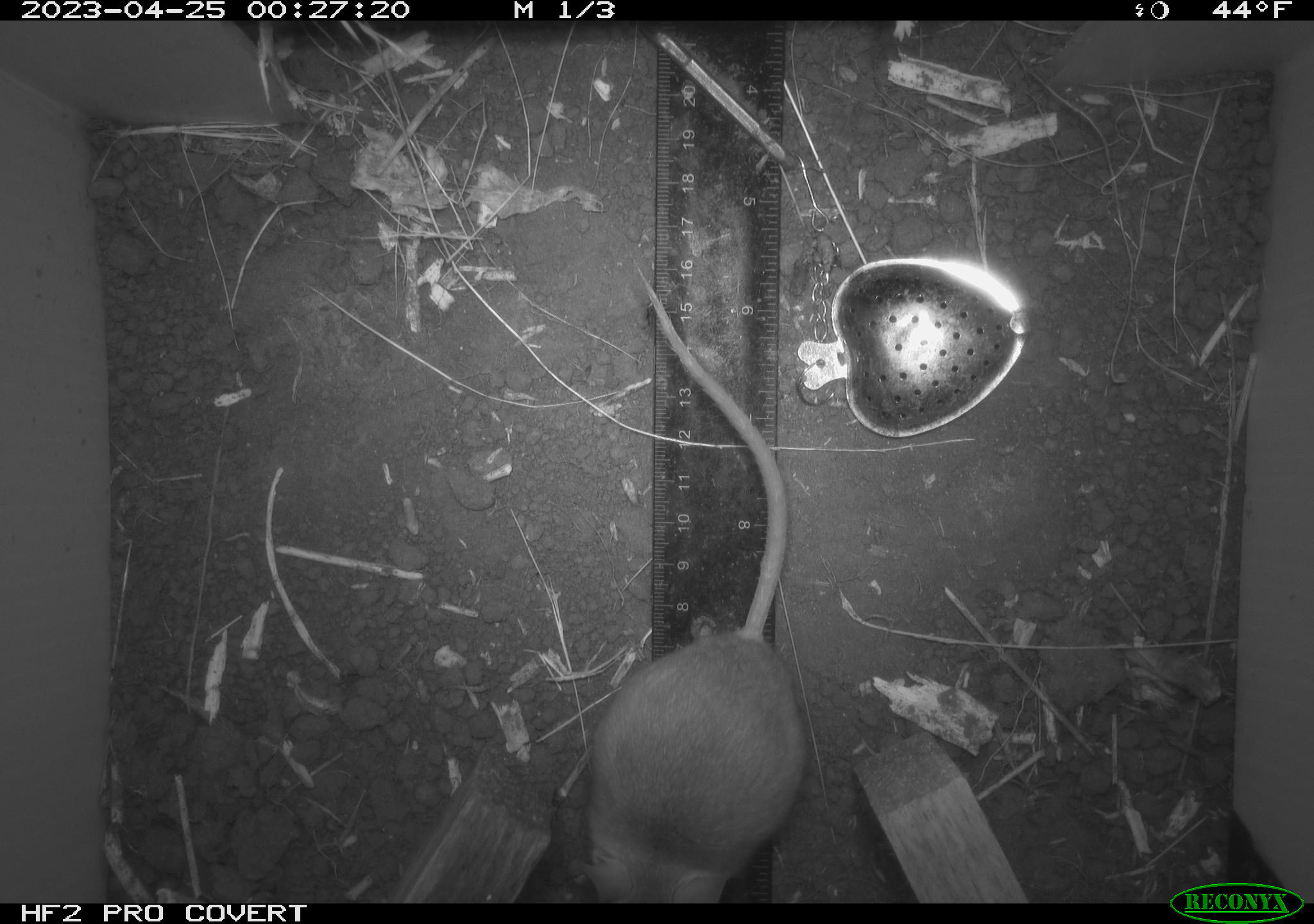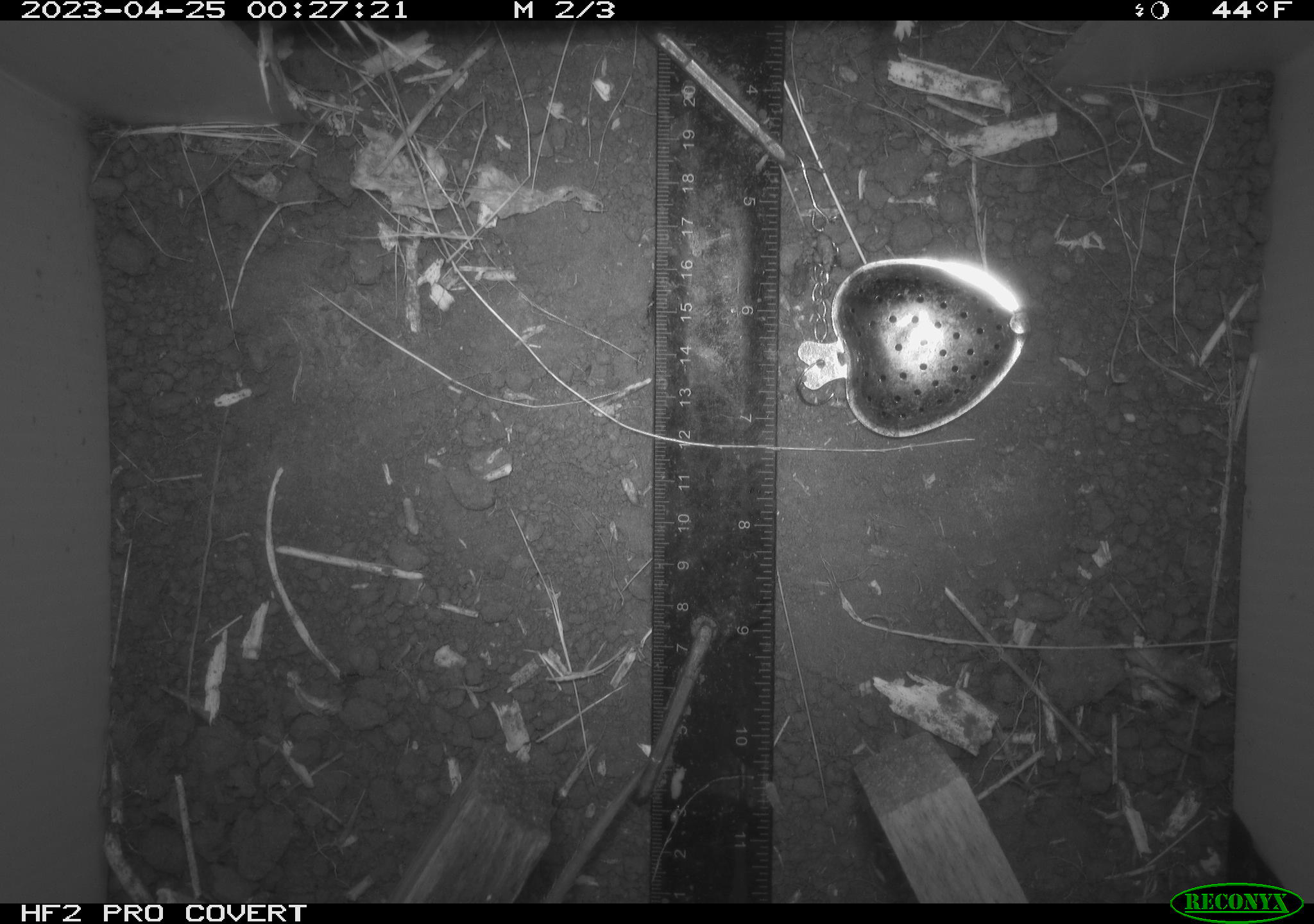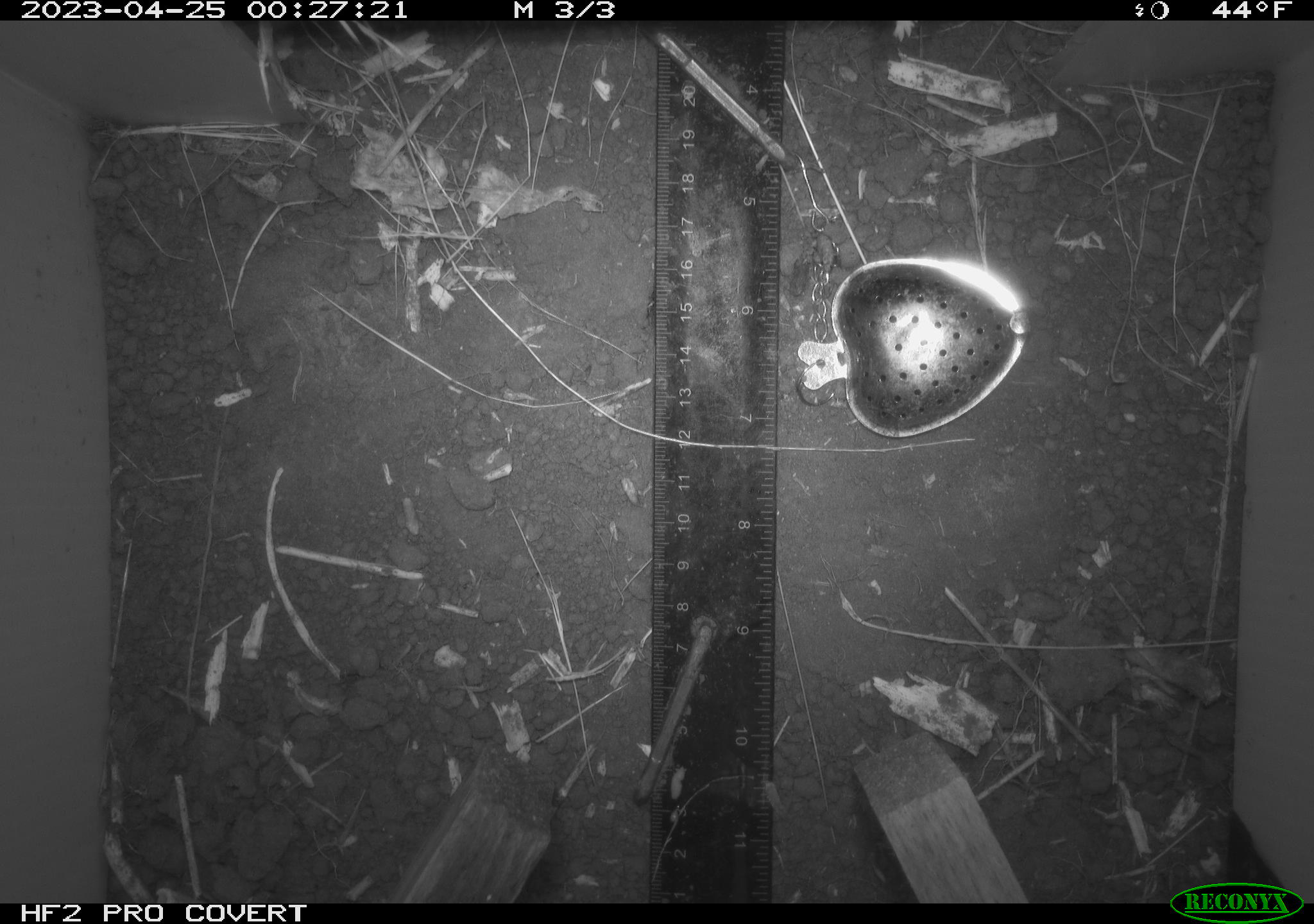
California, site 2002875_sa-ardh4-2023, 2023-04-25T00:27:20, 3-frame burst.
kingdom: Animalia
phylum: Chordata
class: Mammalia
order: Rodentia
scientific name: Rodentia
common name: mouse species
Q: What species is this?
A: Mouse species (Rodentia).